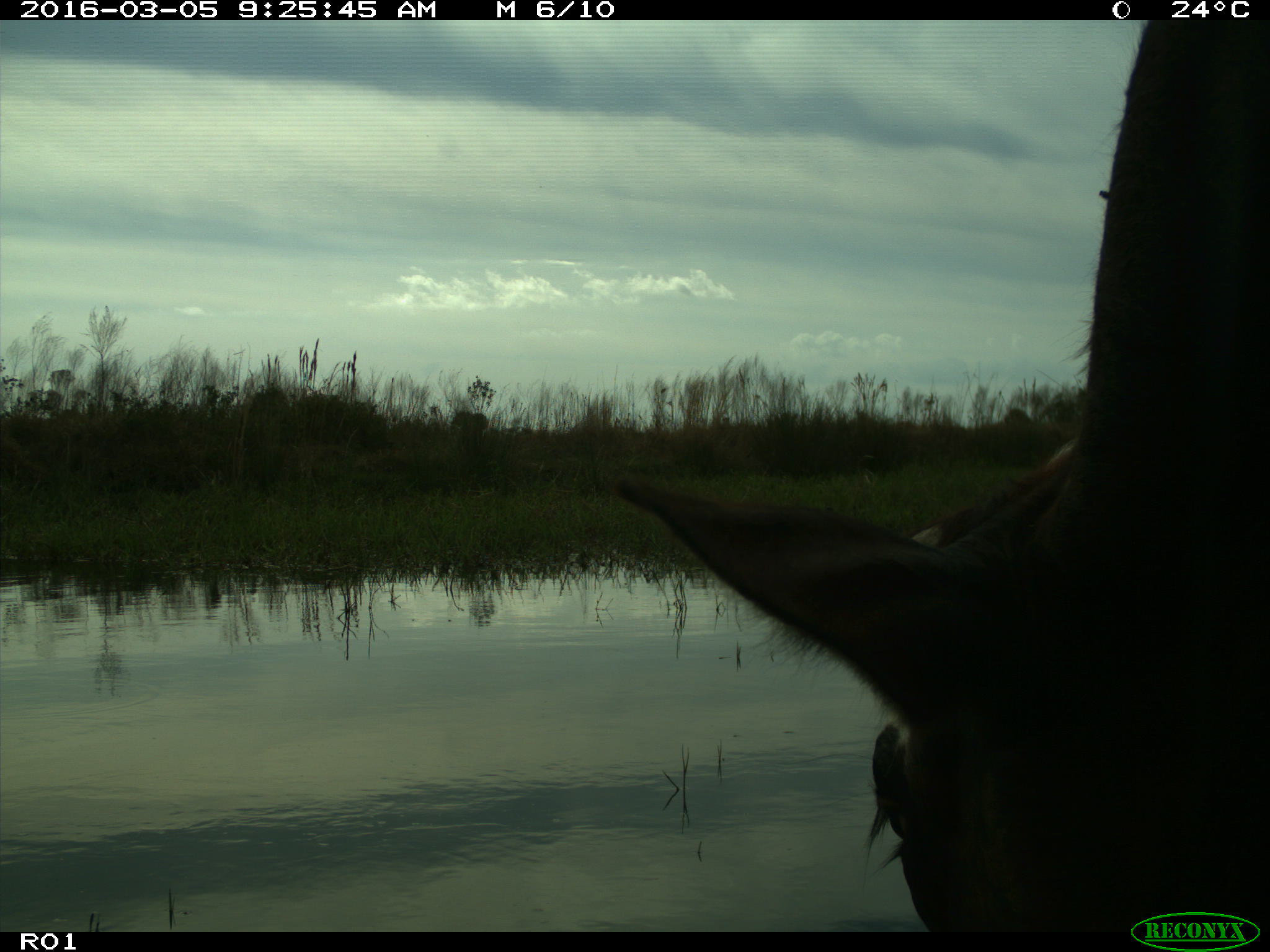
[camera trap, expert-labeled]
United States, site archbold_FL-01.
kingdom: Animalia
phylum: Chordata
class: Mammalia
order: Artiodactyla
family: Bovidae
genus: Bos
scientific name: Bos taurus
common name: domestic cow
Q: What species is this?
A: Bos taurus (domestic cow).